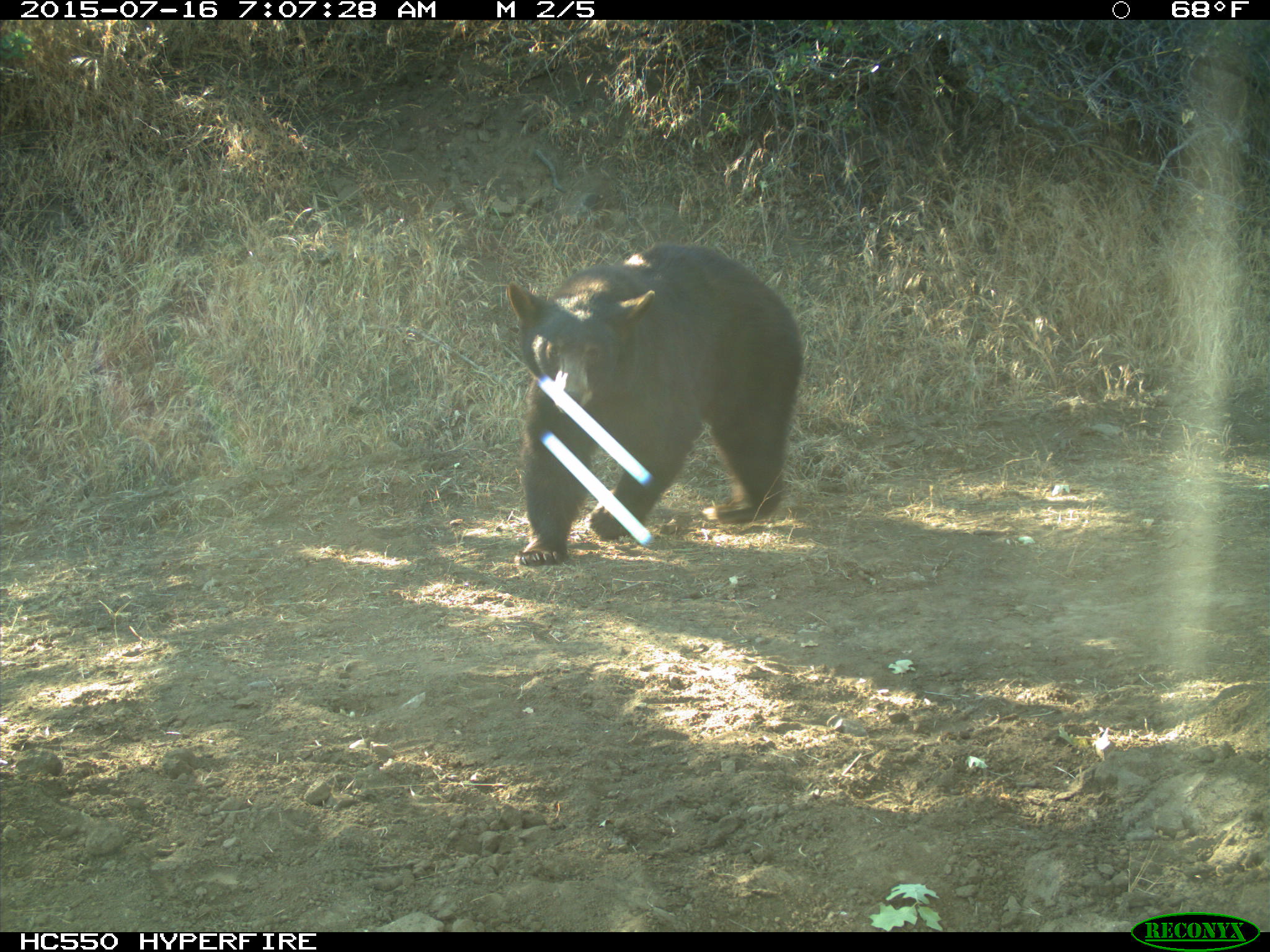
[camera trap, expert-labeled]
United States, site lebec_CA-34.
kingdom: Animalia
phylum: Chordata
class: Mammalia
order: Carnivora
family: Ursidae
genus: Ursus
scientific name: Ursus americanus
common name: american black bear